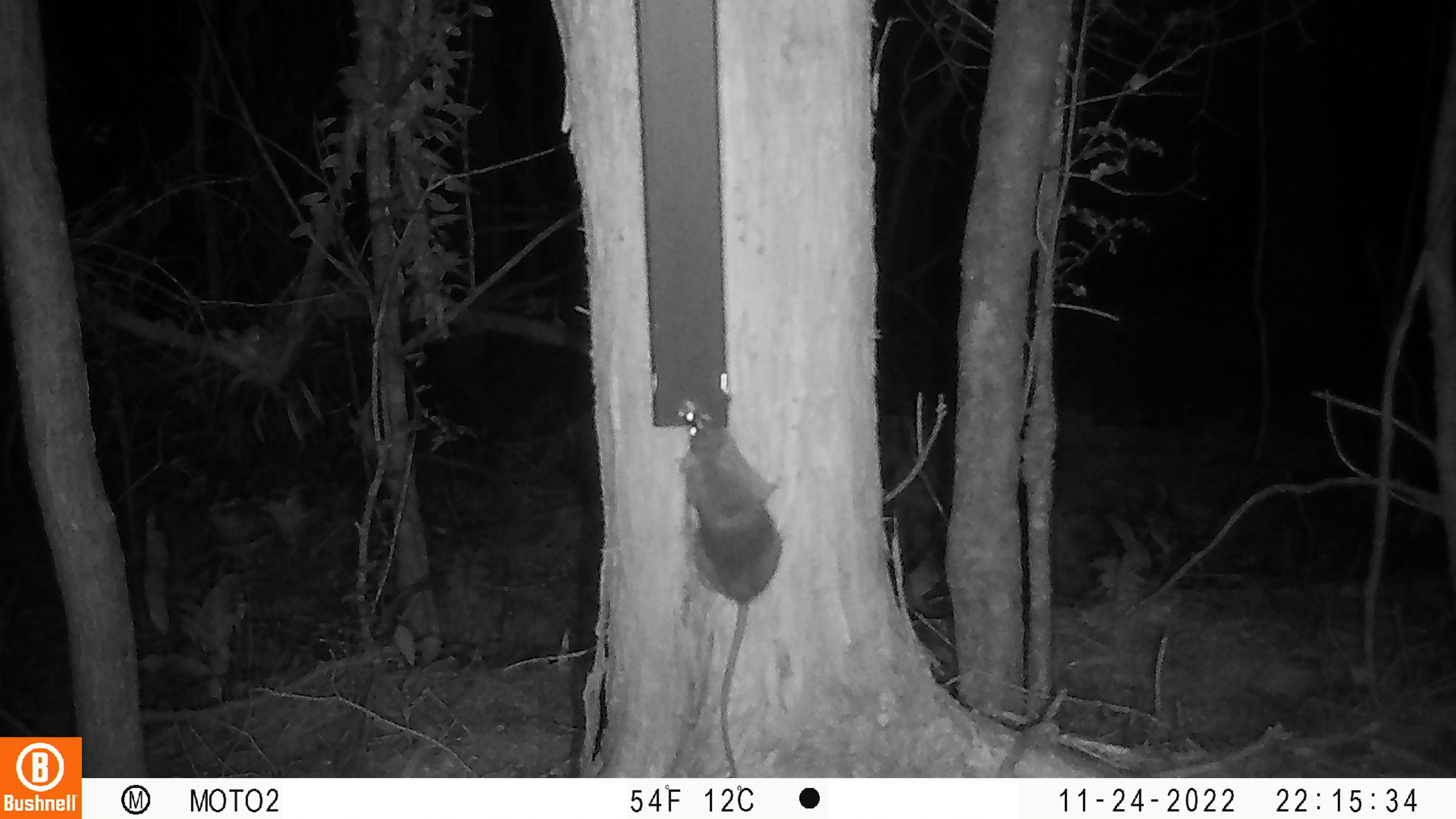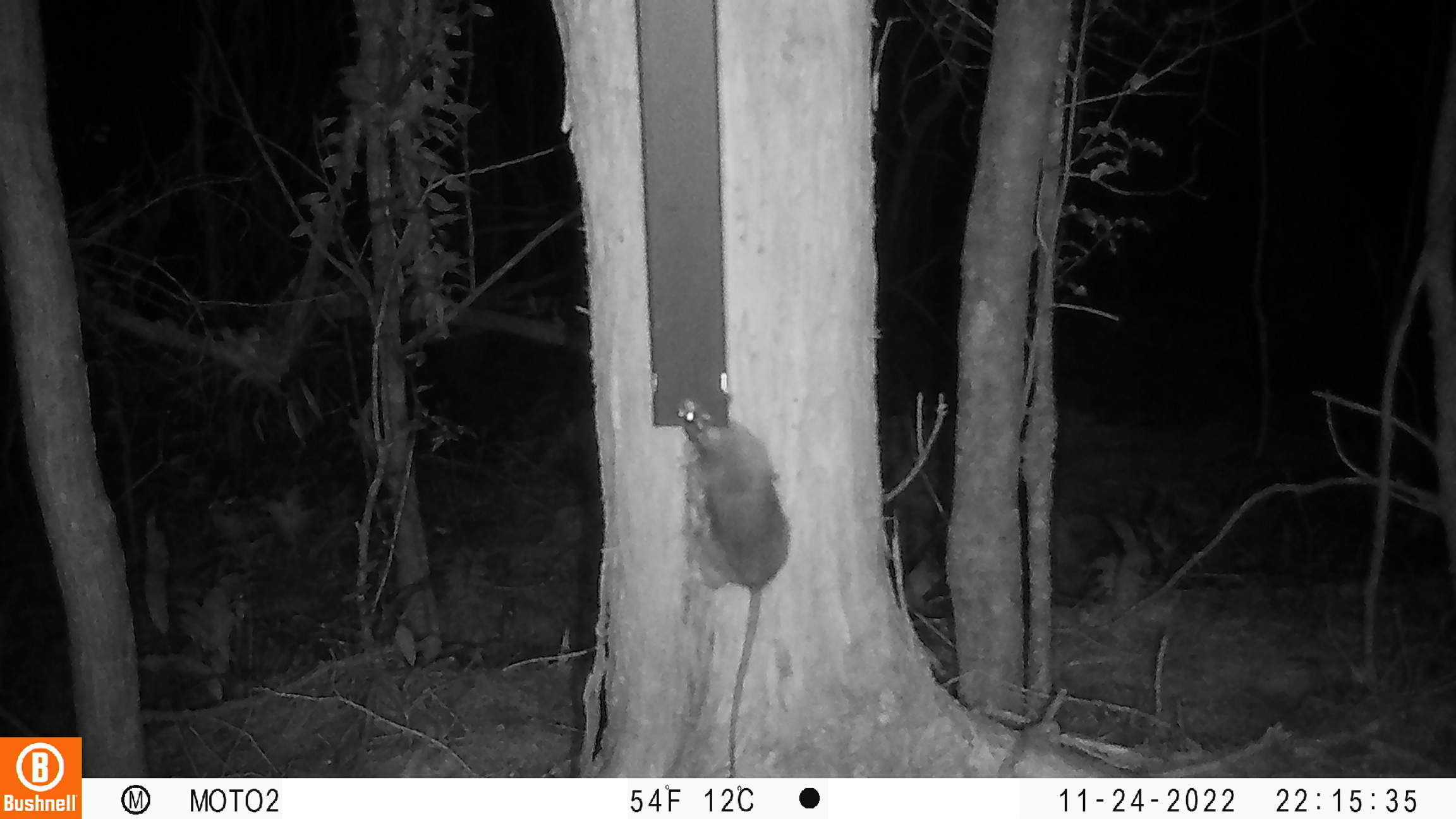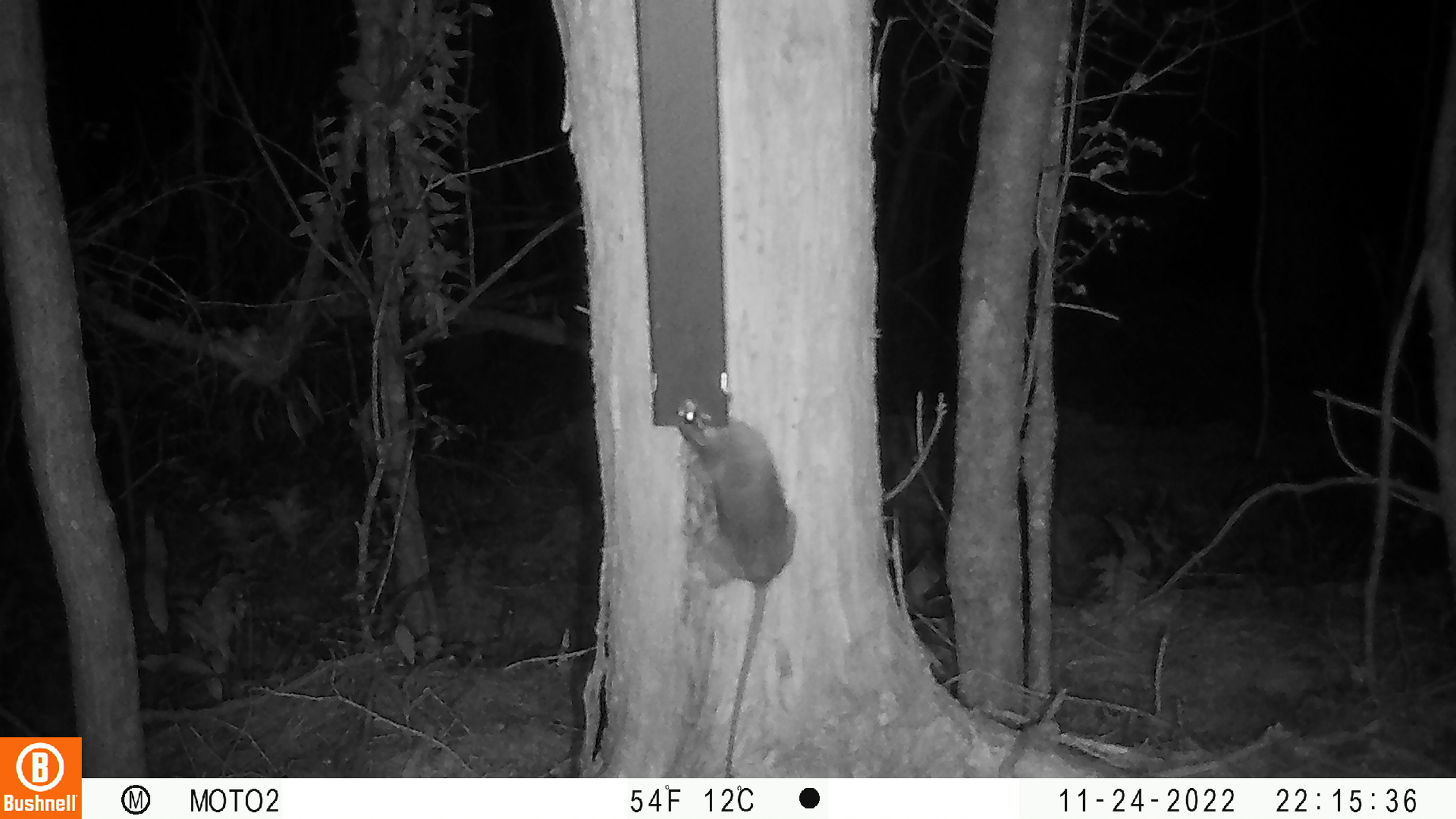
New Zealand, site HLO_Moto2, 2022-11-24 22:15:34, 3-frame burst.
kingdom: Animalia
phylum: Chordata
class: Mammalia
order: Rodentia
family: Muridae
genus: Rattus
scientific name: Rattus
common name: rat